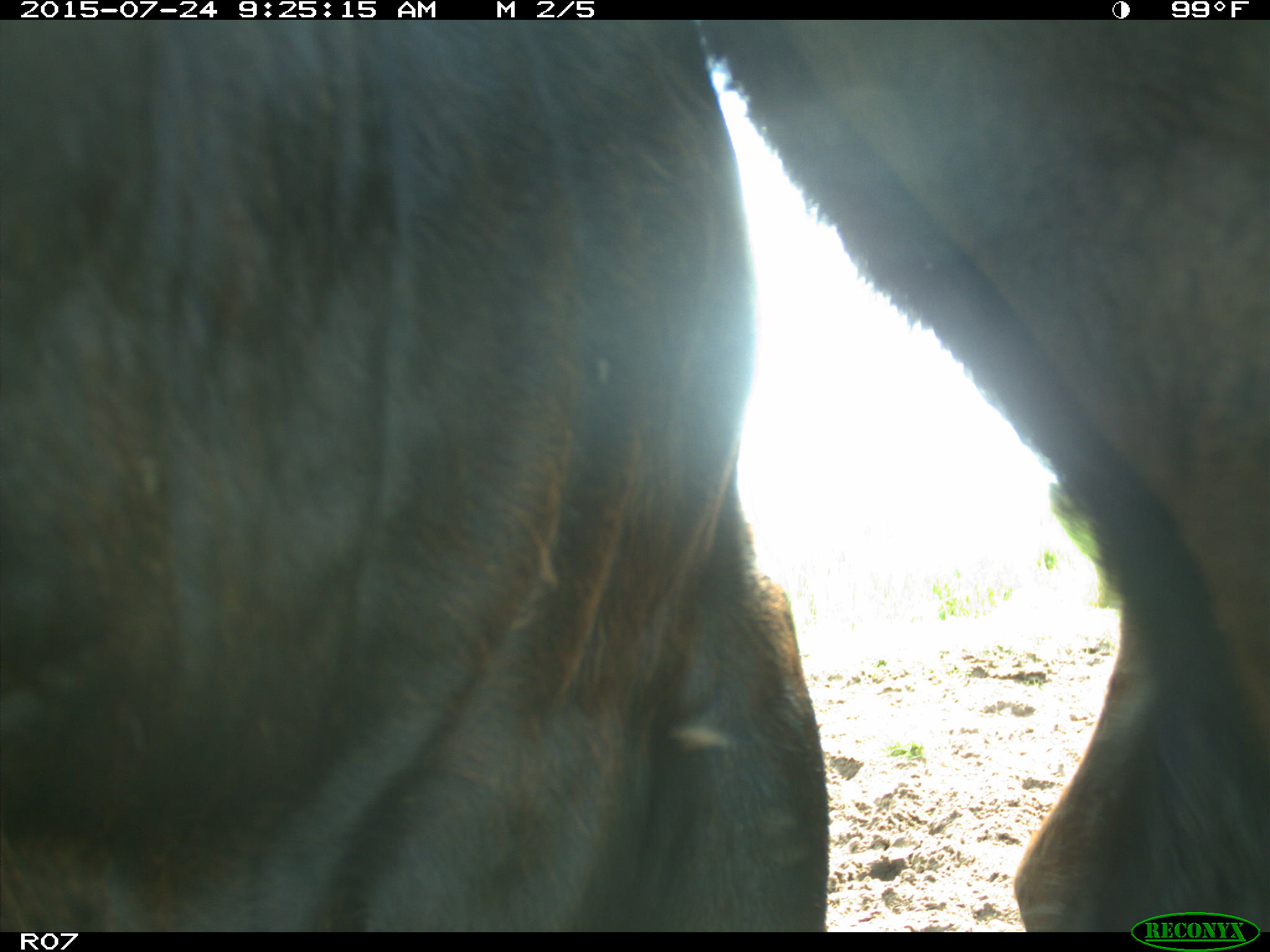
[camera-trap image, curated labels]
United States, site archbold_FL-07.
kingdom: Animalia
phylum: Chordata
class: Mammalia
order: Artiodactyla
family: Bovidae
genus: Bos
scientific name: Bos taurus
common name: domestic cow